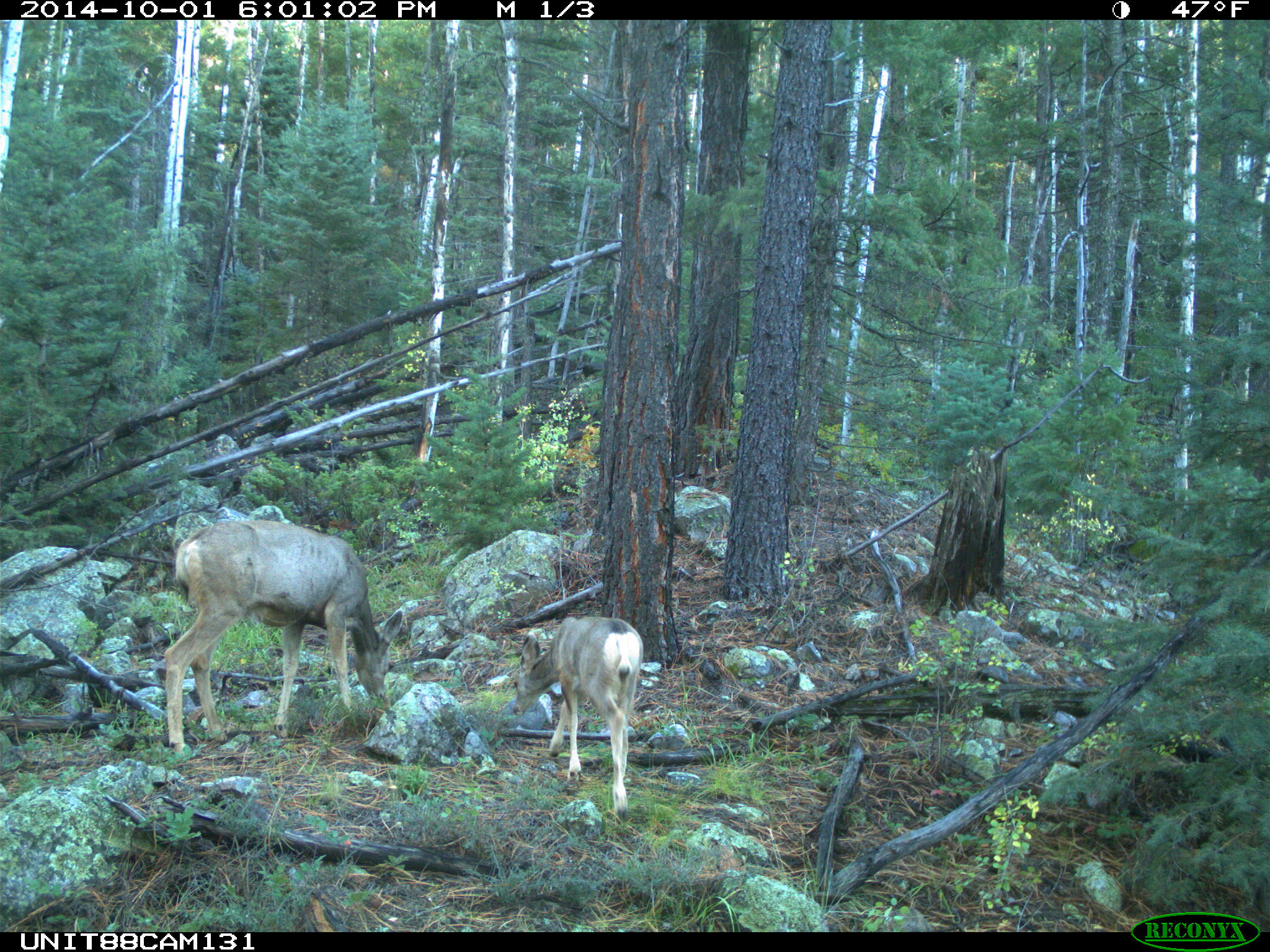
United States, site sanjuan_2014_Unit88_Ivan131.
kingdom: Animalia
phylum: Chordata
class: Mammalia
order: Artiodactyla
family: Cervidae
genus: Odocoileus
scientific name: Odocoileus hemionus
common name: mule deer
Odocoileus hemionus (mule deer).